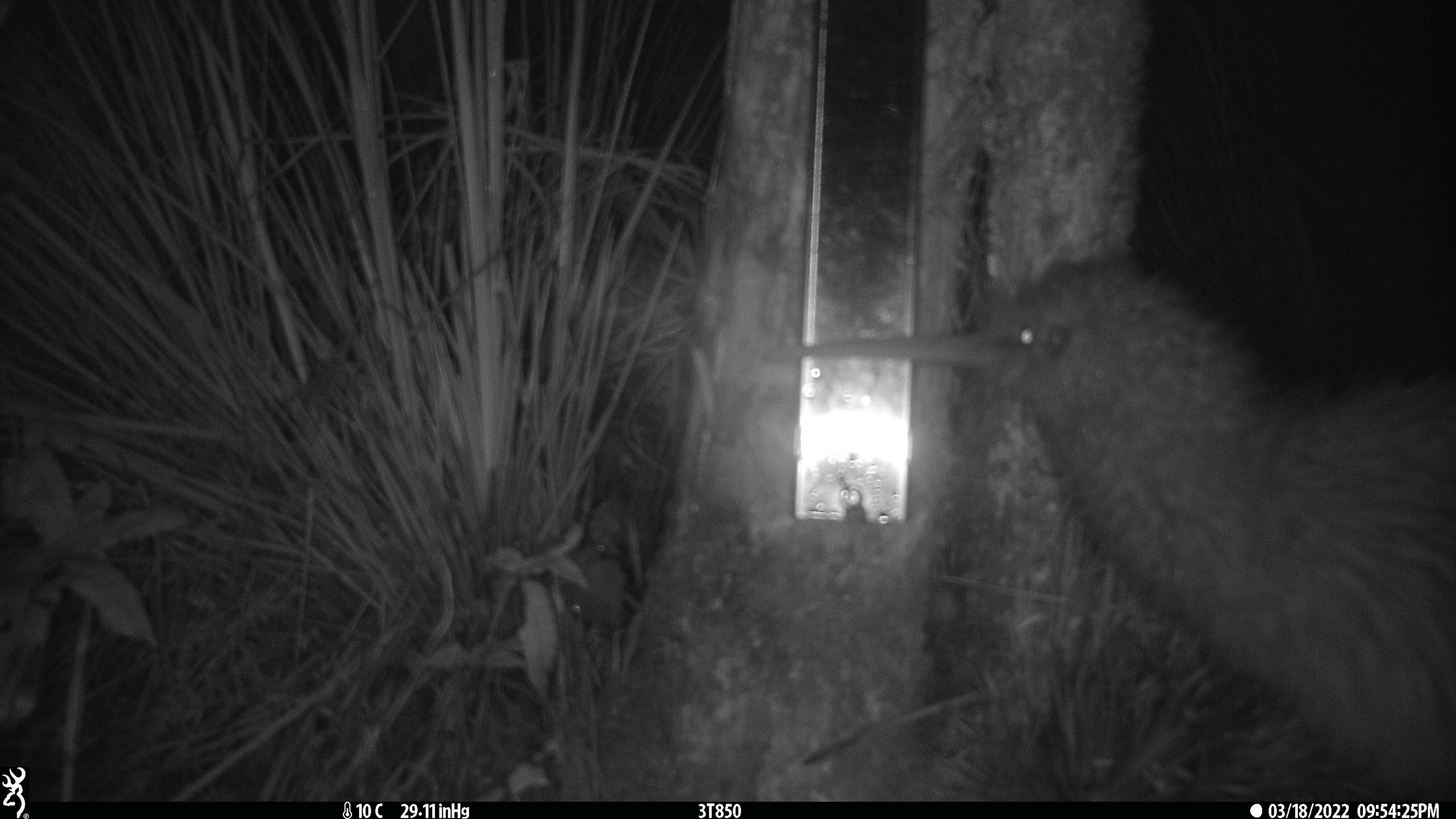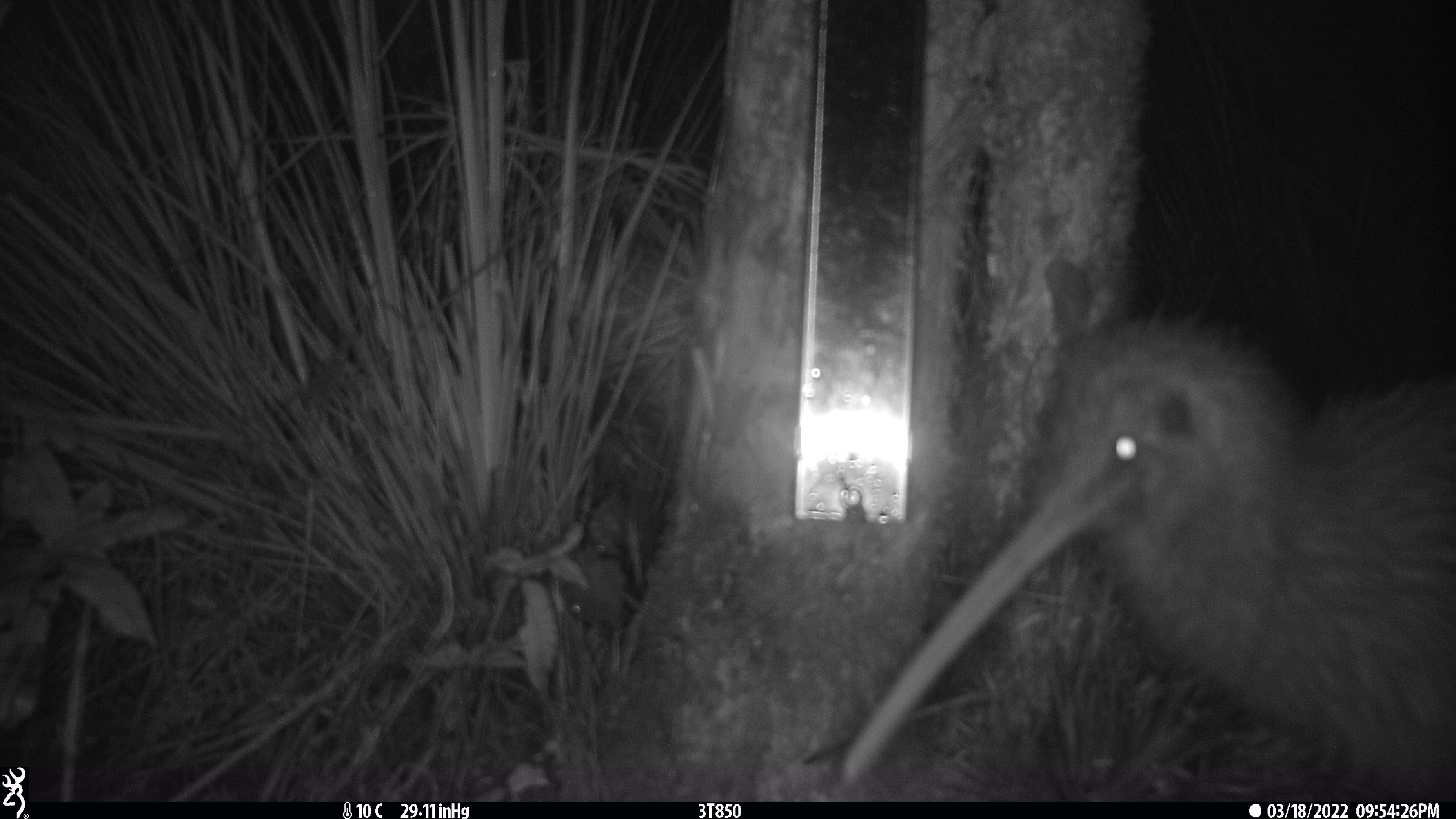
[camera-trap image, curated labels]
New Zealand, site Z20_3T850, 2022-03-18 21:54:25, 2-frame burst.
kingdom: Animalia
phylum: Chordata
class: Aves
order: Apterygiformes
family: Apterygidae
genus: Apteryx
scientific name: Apteryx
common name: kiwi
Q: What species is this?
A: Kiwi (Apteryx).